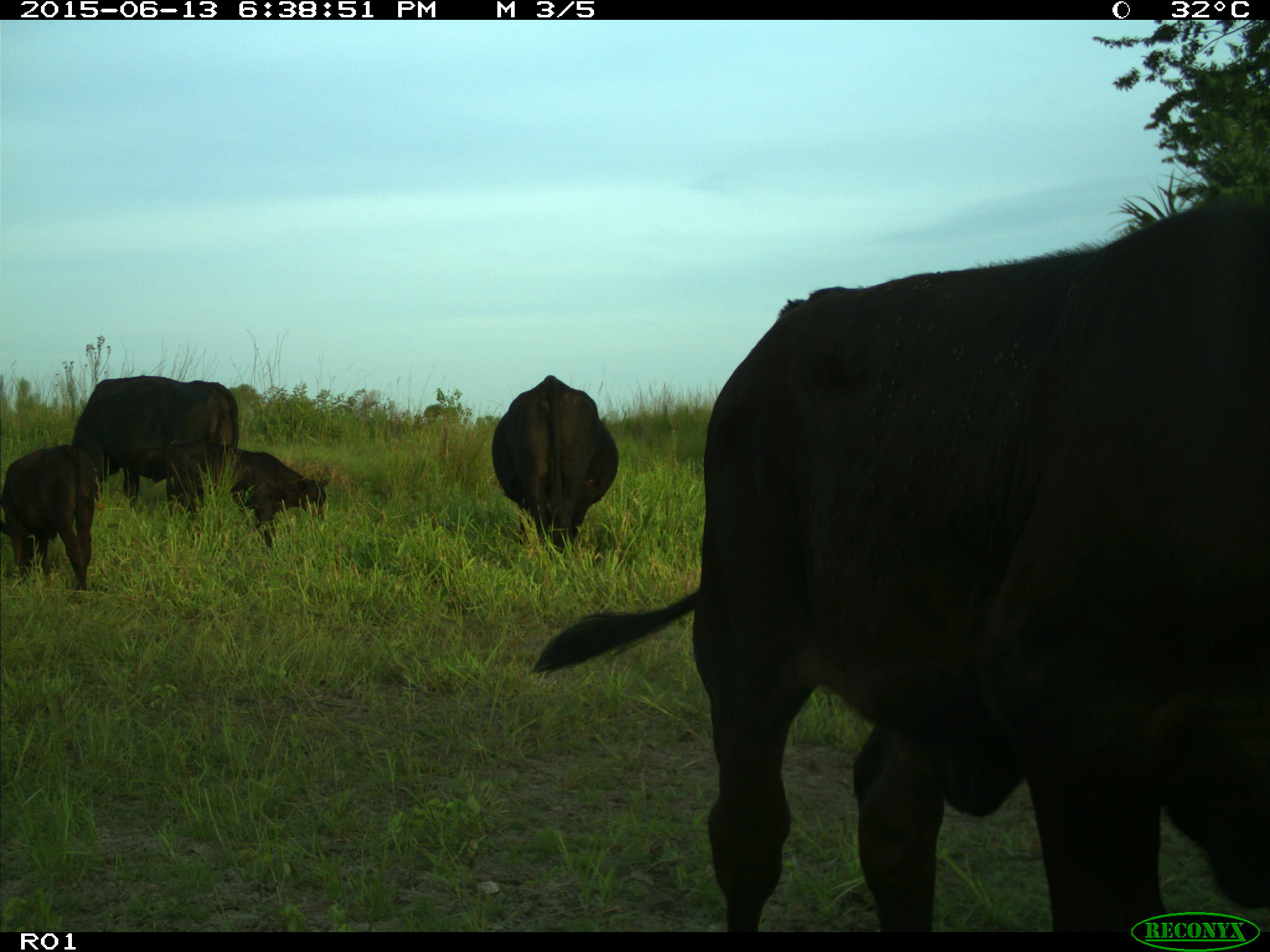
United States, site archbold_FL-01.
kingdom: Animalia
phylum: Chordata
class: Mammalia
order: Artiodactyla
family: Bovidae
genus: Bos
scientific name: Bos taurus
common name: domestic cow